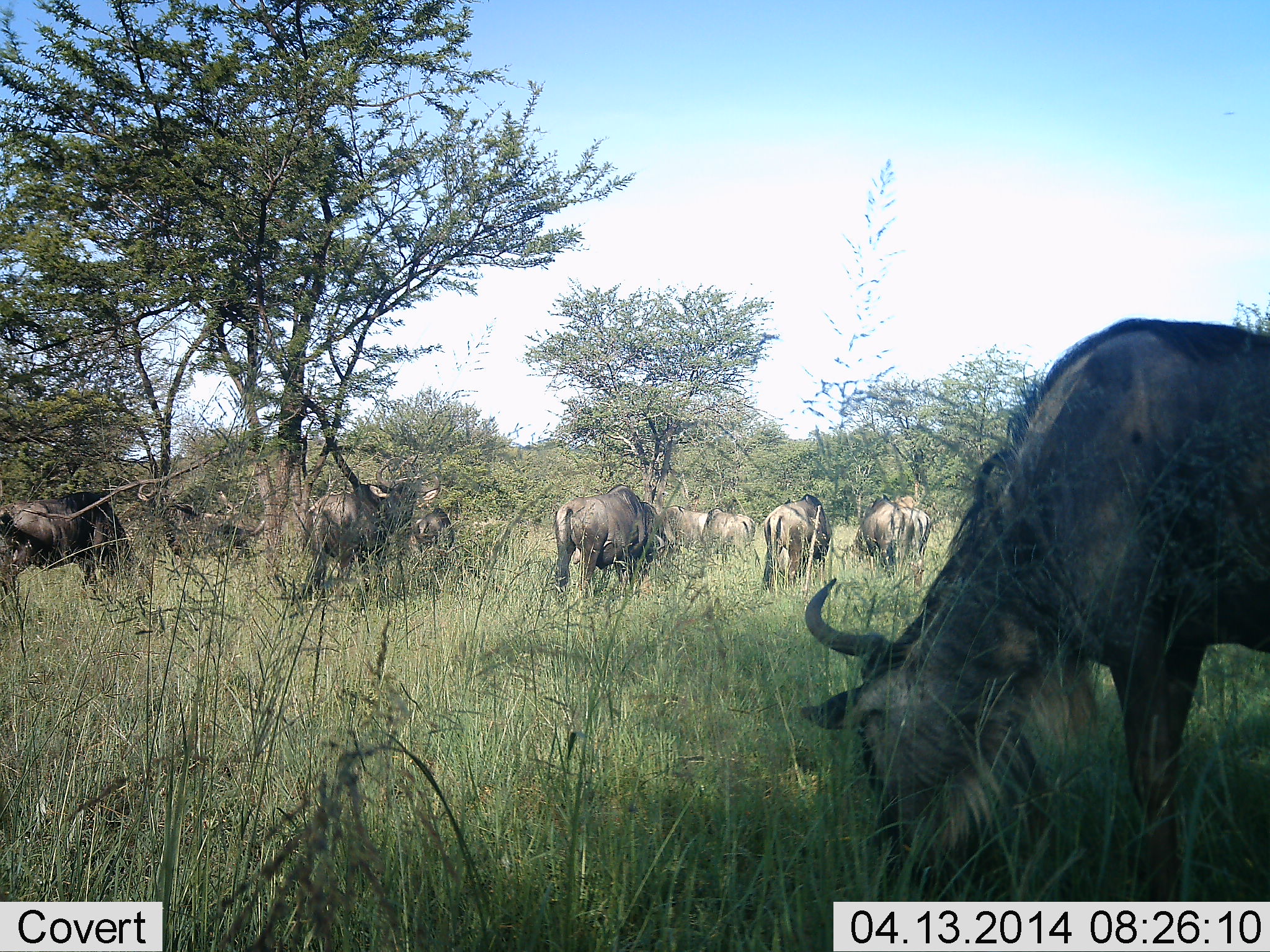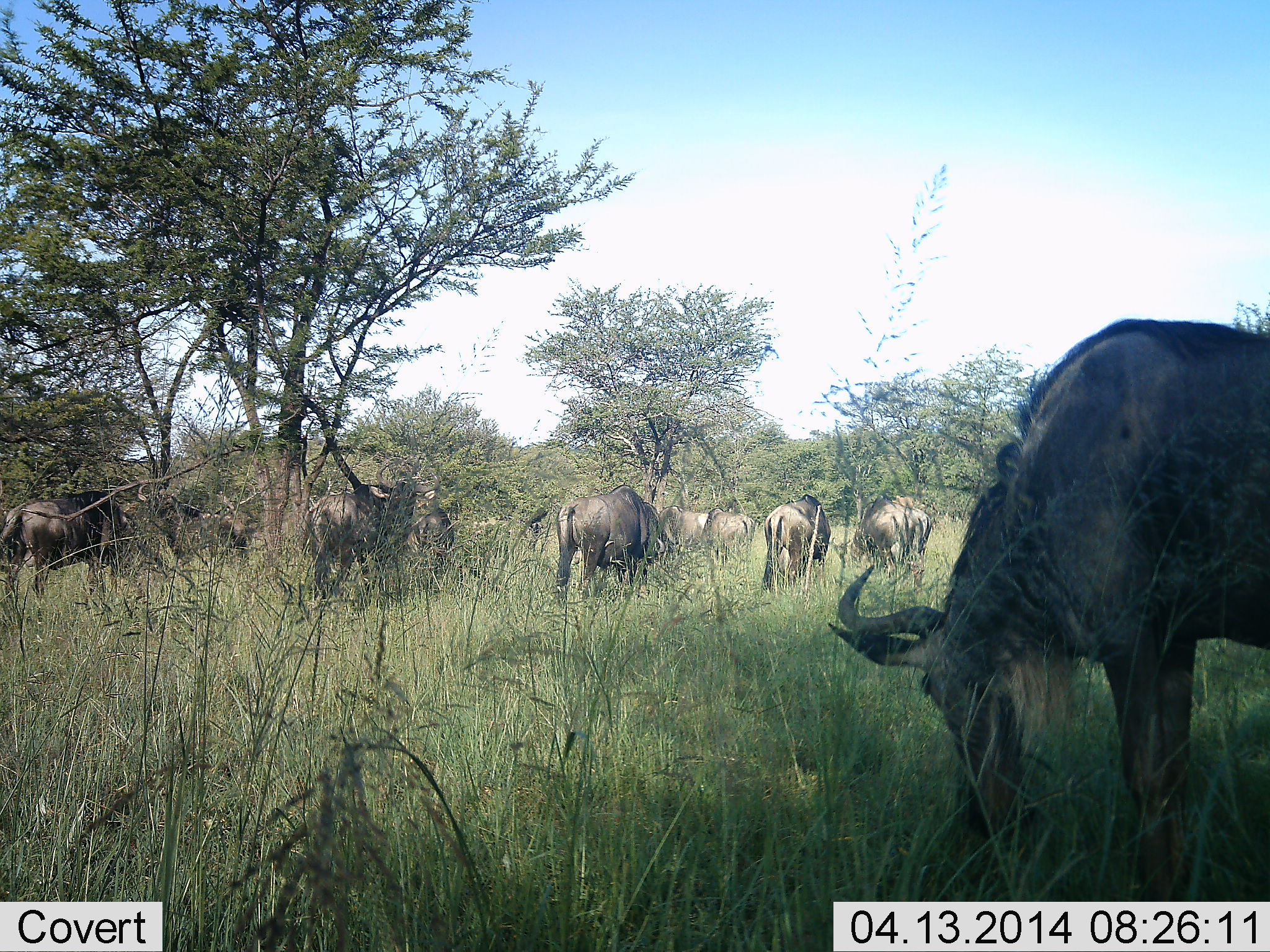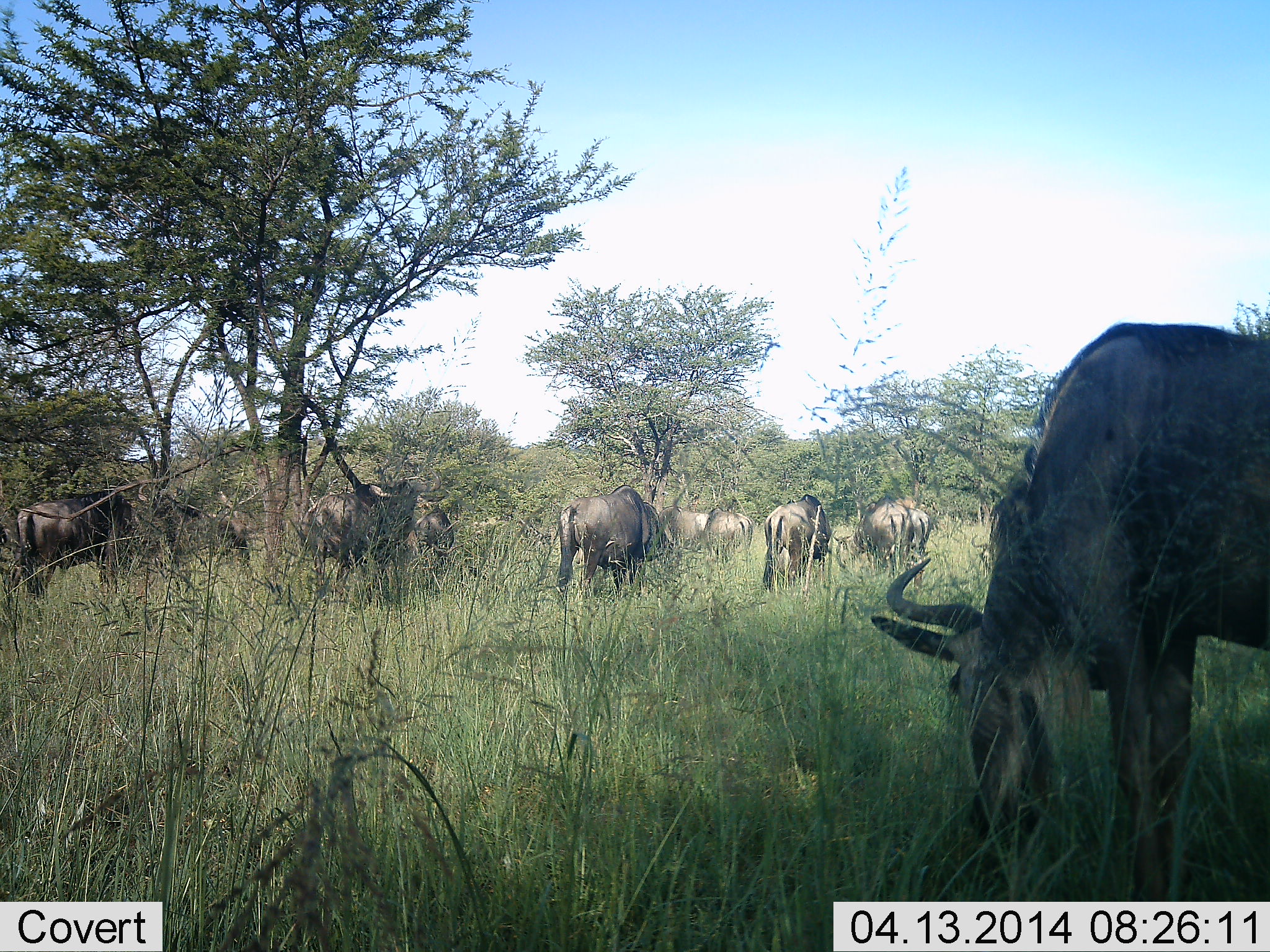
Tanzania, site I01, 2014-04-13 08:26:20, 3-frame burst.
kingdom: Animalia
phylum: Chordata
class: Mammalia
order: Artiodactyla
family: Bovidae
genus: Connochaetes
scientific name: Connochaetes taurinus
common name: blue wildebeest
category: wildebeest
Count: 10.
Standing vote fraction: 50%.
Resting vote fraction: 0%.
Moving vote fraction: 10%.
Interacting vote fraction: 0%.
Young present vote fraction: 0%.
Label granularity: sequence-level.